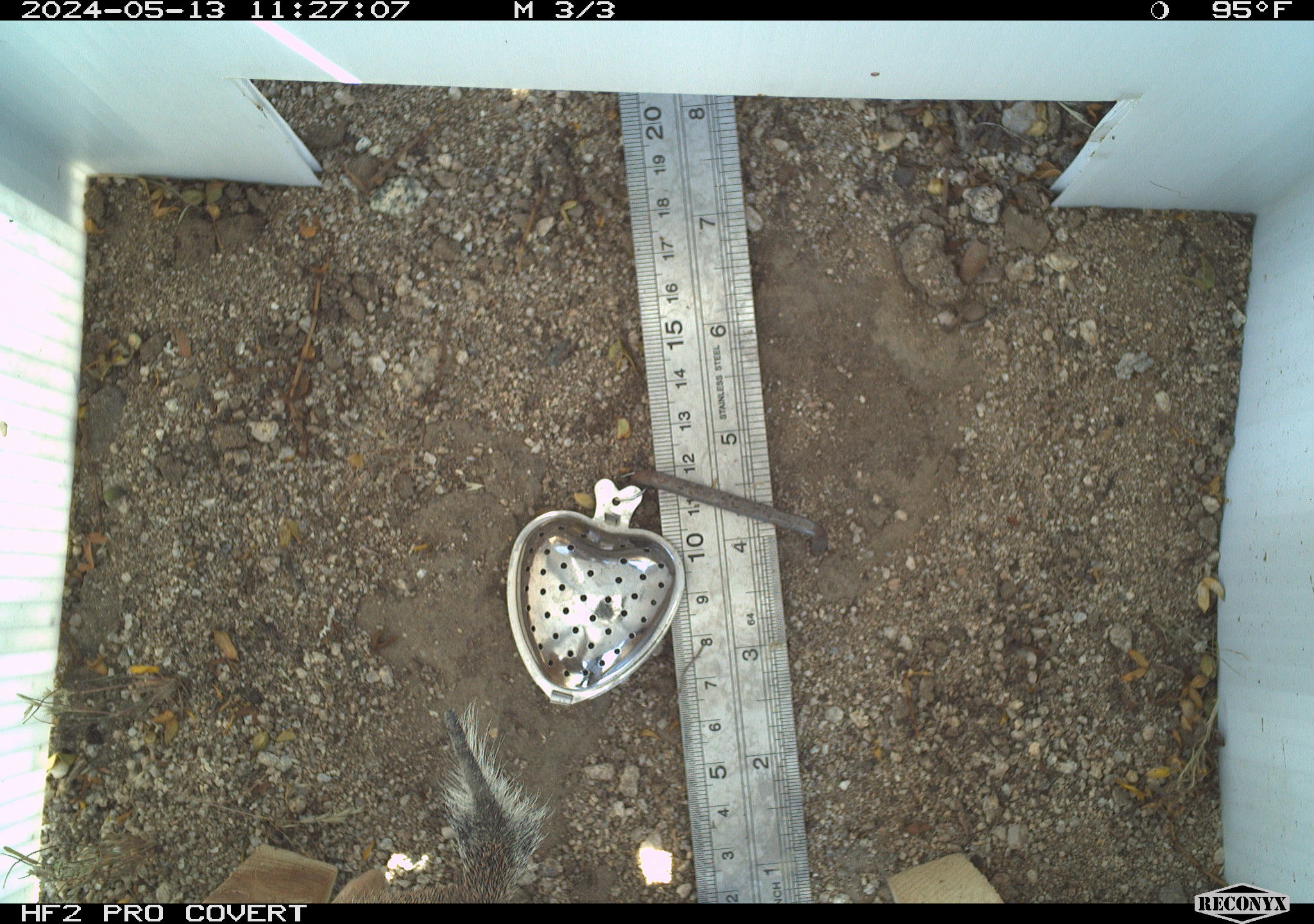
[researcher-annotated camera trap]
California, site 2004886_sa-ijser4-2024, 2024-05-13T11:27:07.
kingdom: Animalia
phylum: Chordata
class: Mammalia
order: Rodentia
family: Sciuridae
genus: Ammospermophilus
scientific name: Ammospermophilus leucurus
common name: white-tailed antelope squirrel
White-tailed antelope squirrel (Ammospermophilus leucurus).